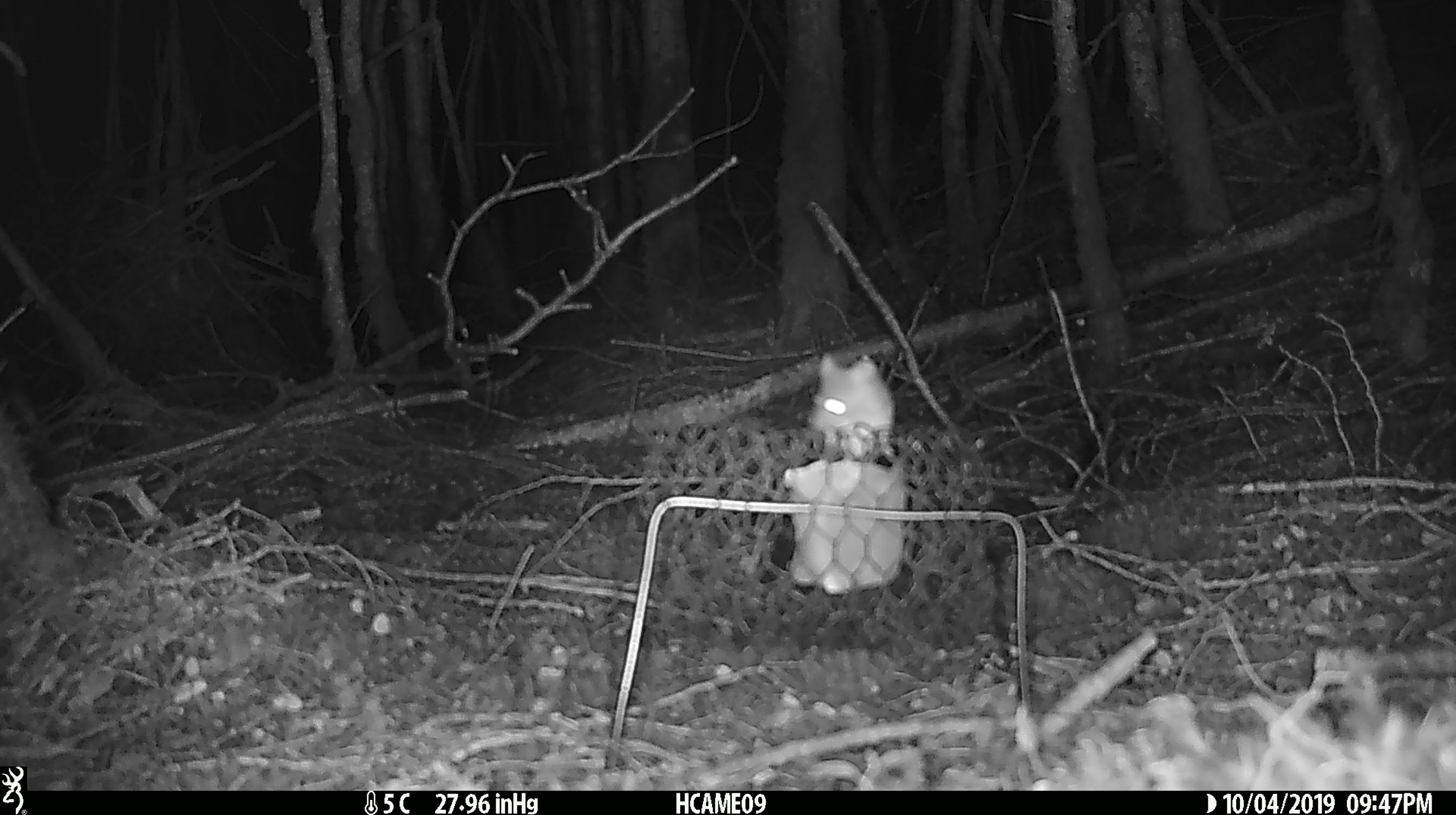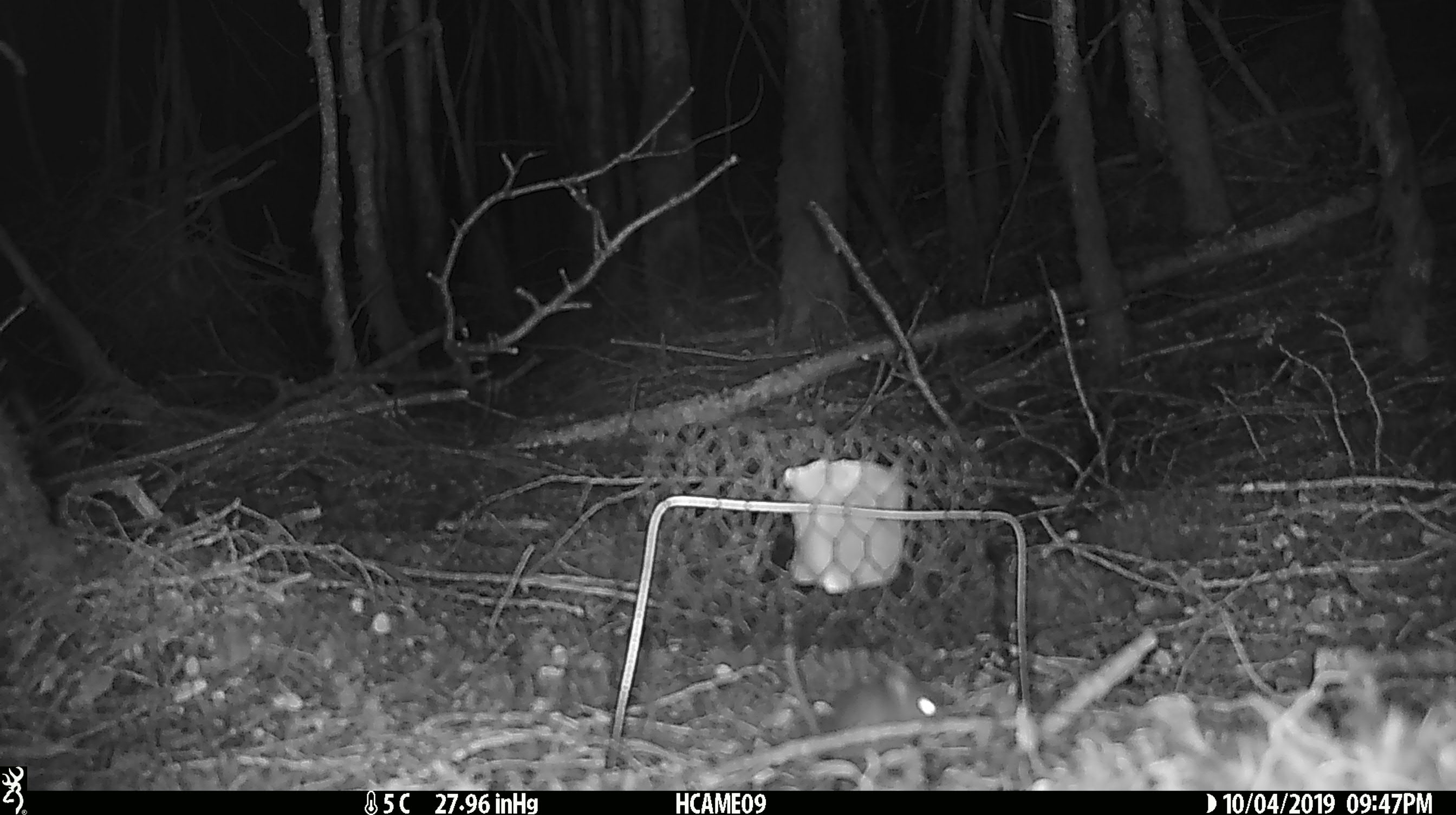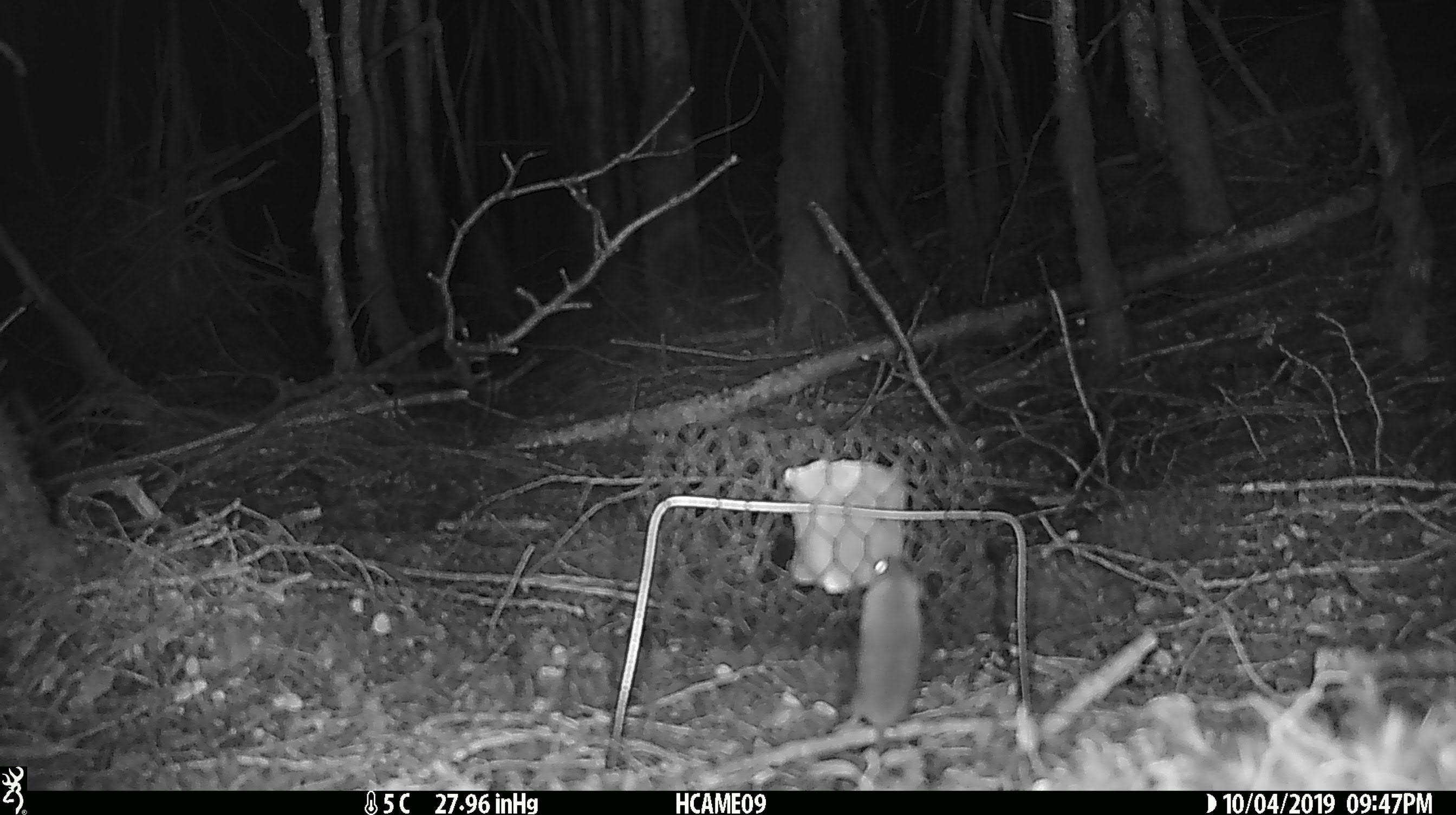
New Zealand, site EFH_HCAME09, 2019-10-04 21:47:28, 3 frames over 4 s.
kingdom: Animalia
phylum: Chordata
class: Mammalia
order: Rodentia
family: Muridae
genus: Mus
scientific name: Mus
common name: mouse